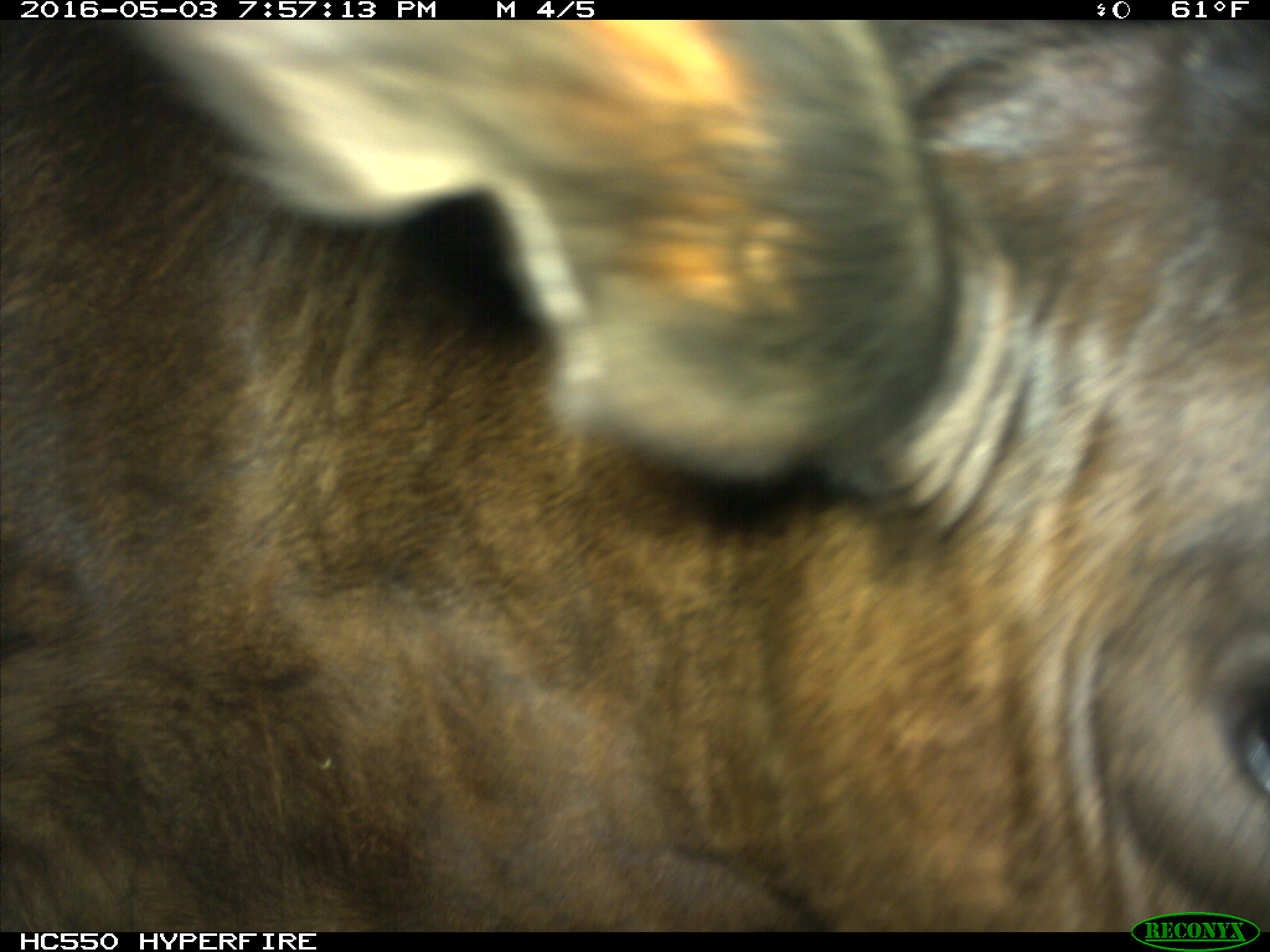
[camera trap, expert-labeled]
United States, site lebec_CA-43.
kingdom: Animalia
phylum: Chordata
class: Mammalia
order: Artiodactyla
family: Bovidae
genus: Bos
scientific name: Bos taurus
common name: domestic cow